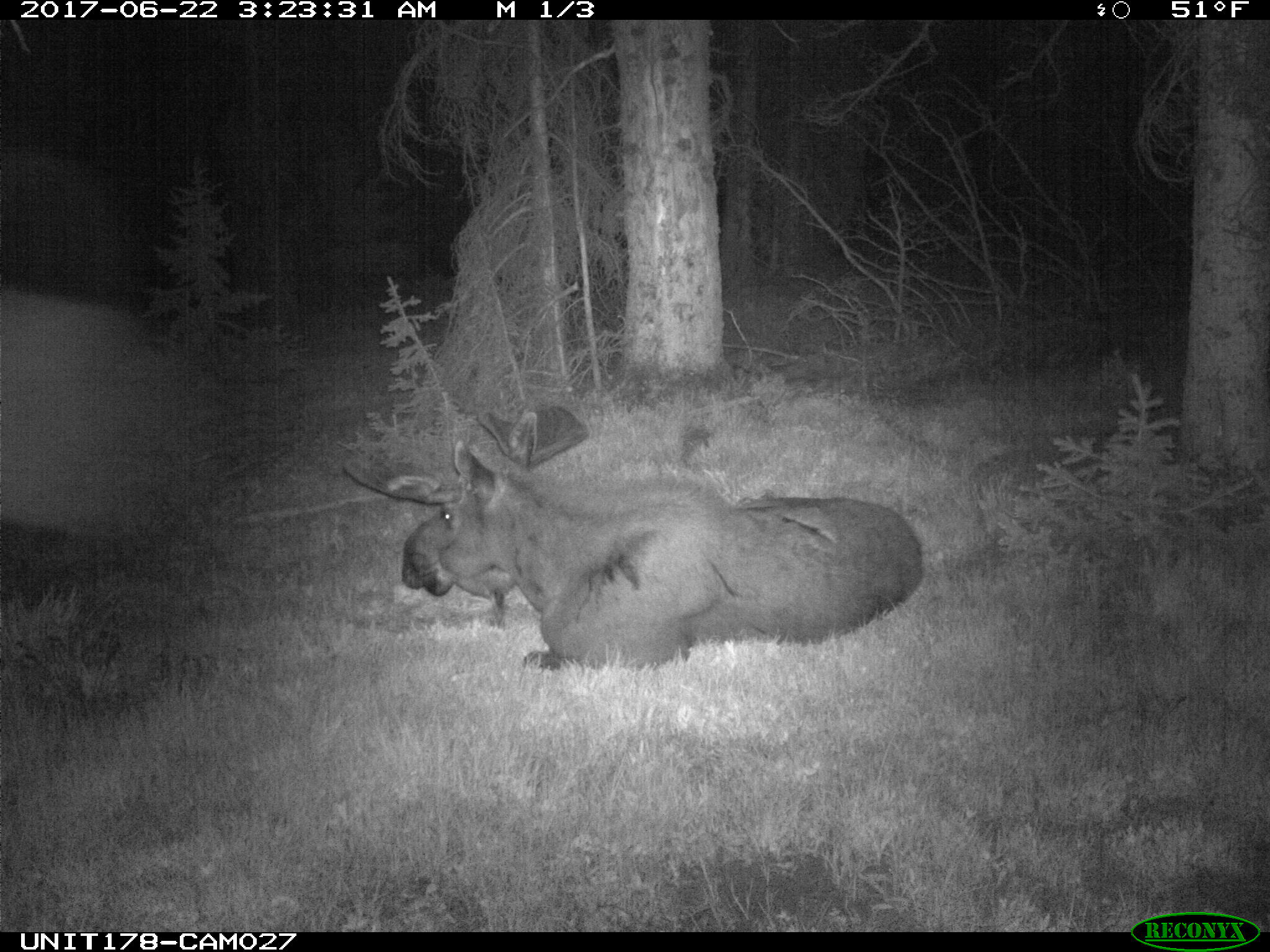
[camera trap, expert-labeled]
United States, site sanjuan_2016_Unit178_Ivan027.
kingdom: Animalia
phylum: Chordata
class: Mammalia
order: Artiodactyla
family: Cervidae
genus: Alces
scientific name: Alces alces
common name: moose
Alces alces (moose).